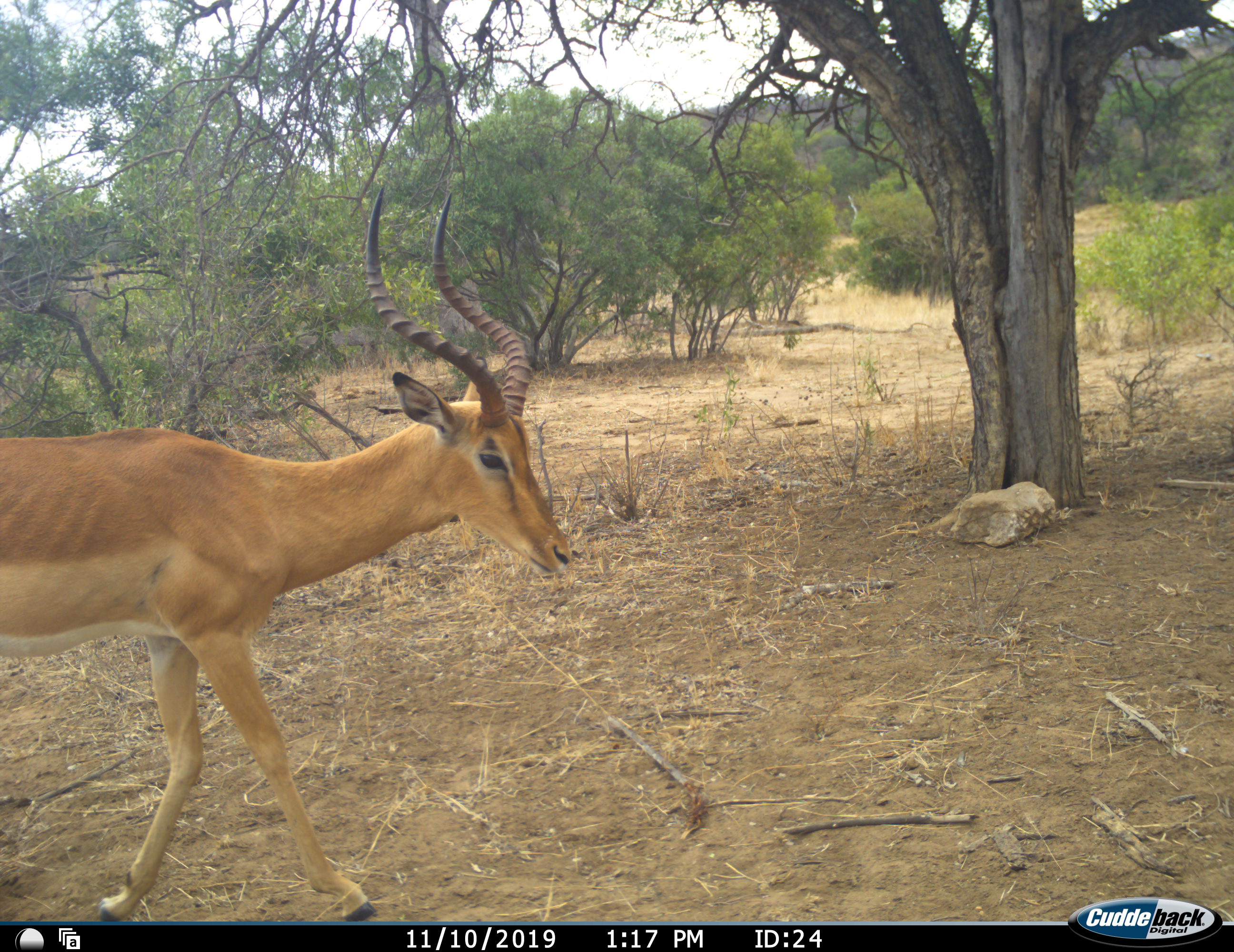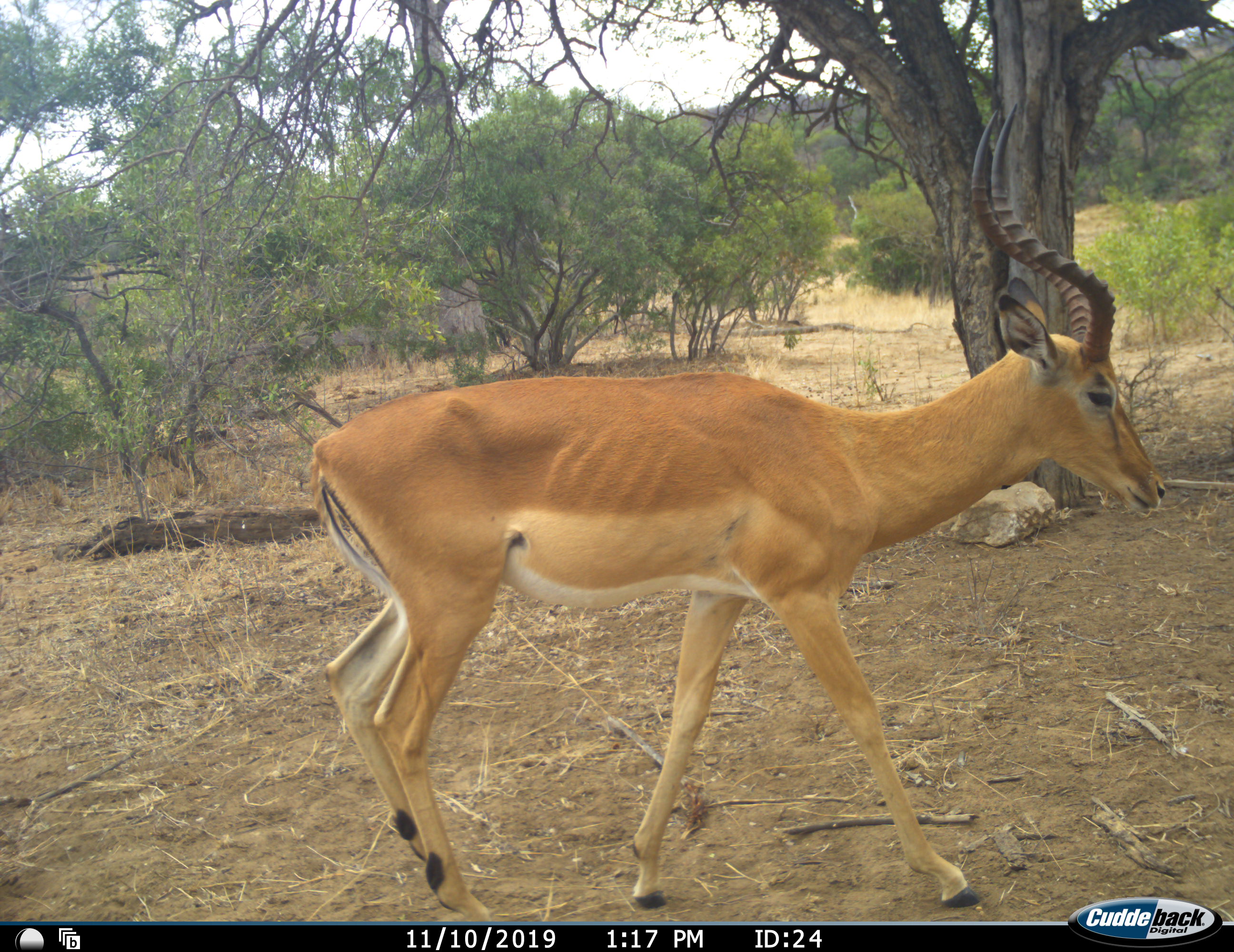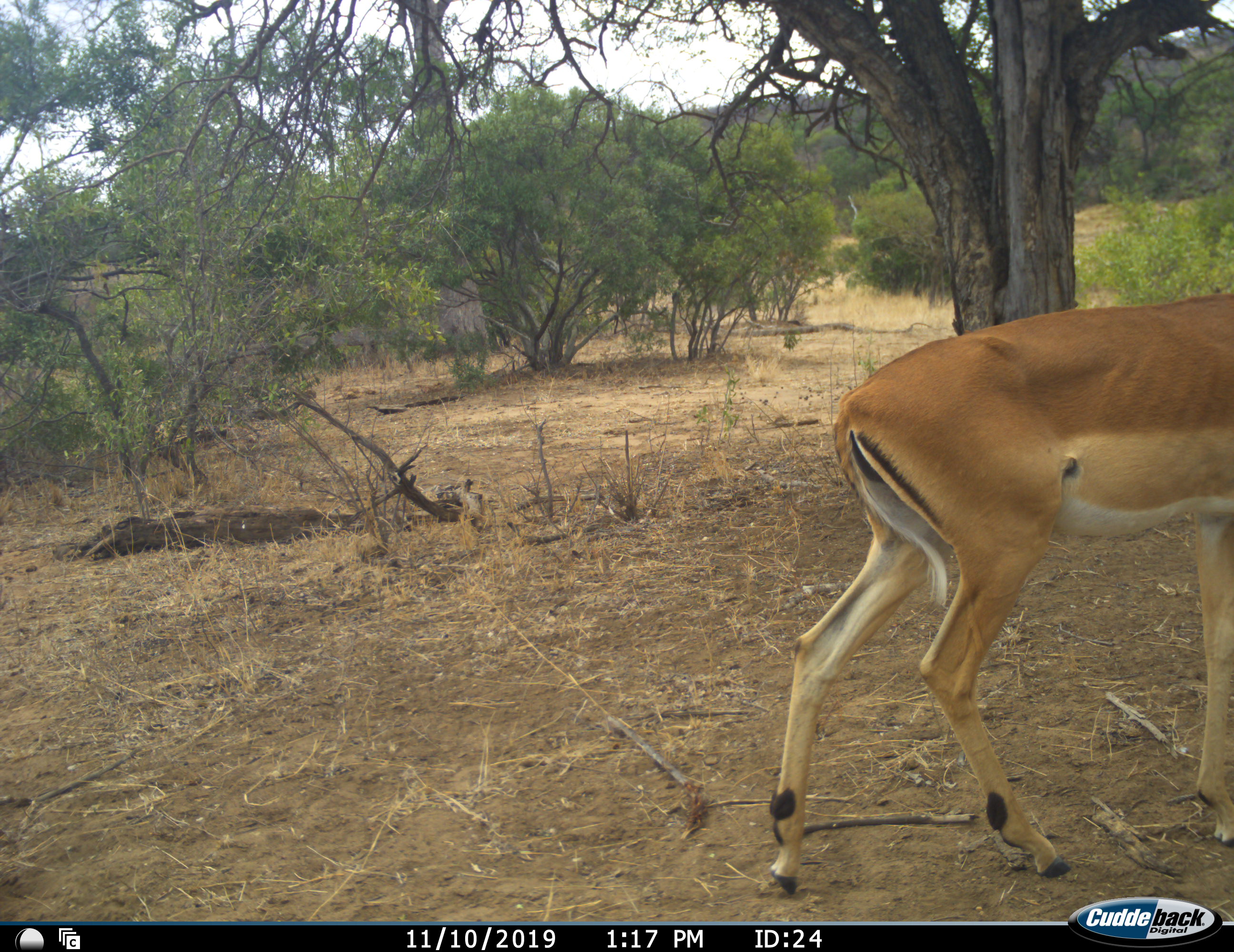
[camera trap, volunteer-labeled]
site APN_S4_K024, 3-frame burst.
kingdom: Animalia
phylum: Chordata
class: Mammalia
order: Artiodactyla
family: Bovidae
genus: Aepyceros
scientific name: Aepyceros melampus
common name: impala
Impala (Aepyceros melampus), count 1. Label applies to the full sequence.